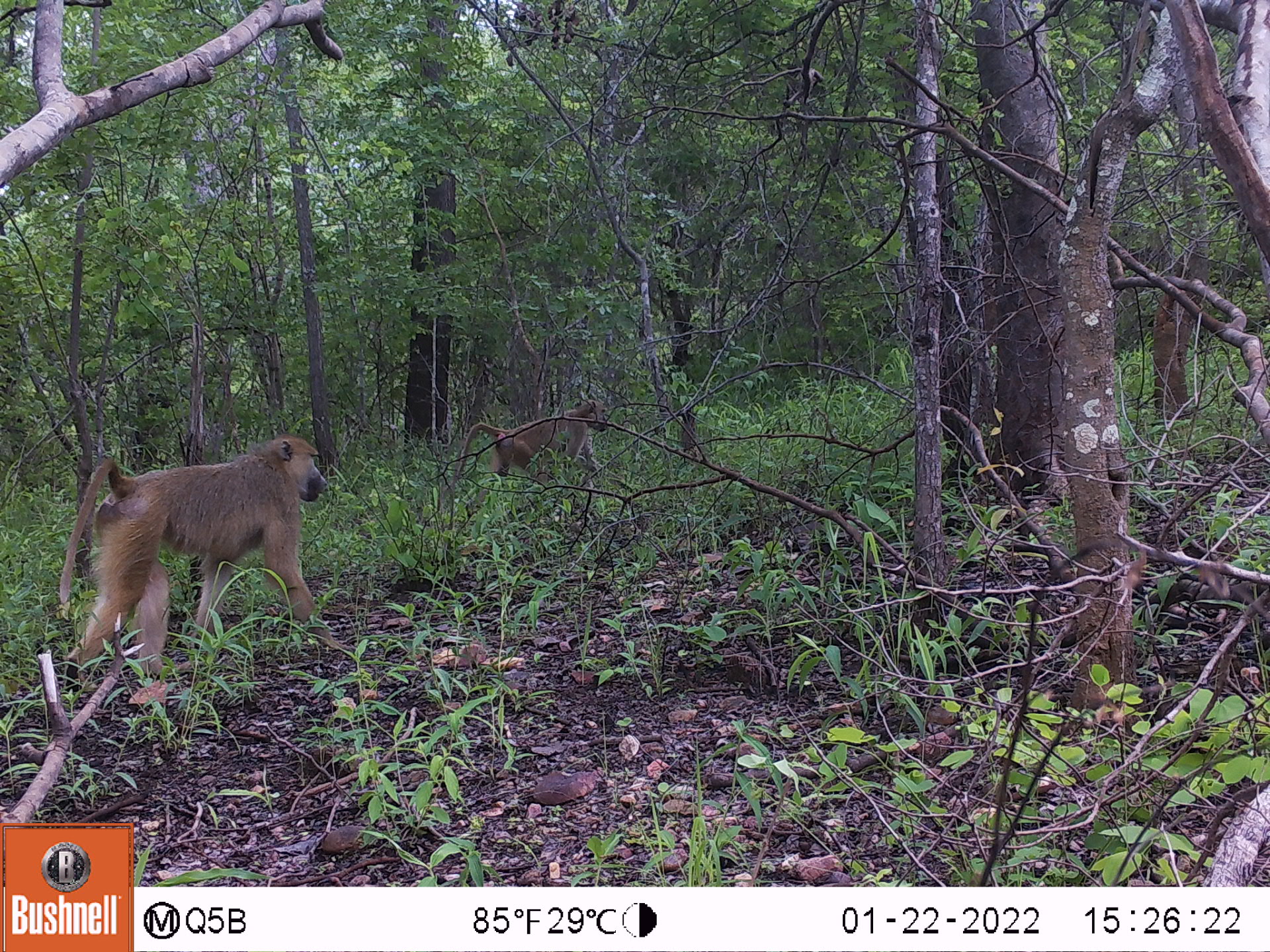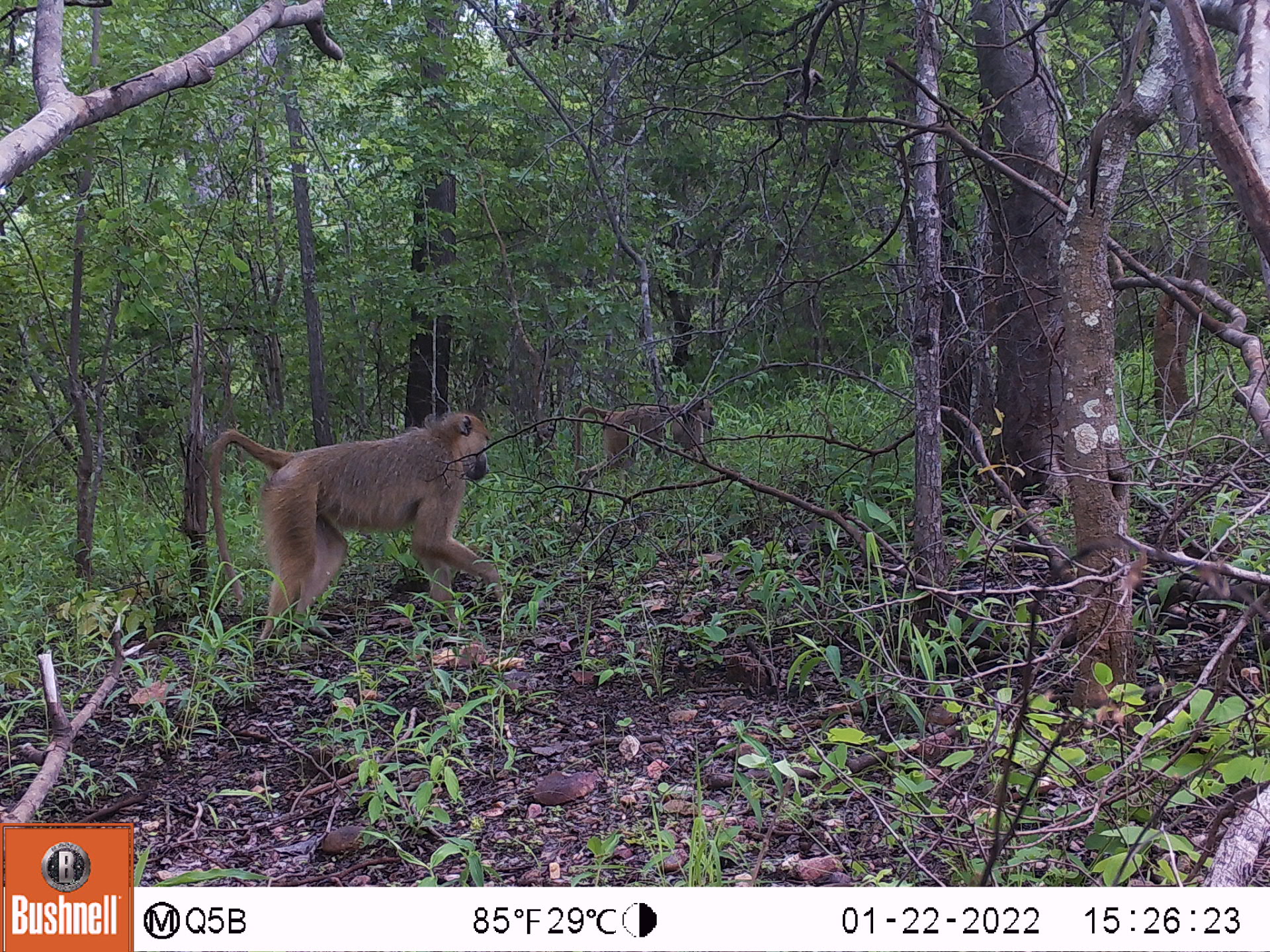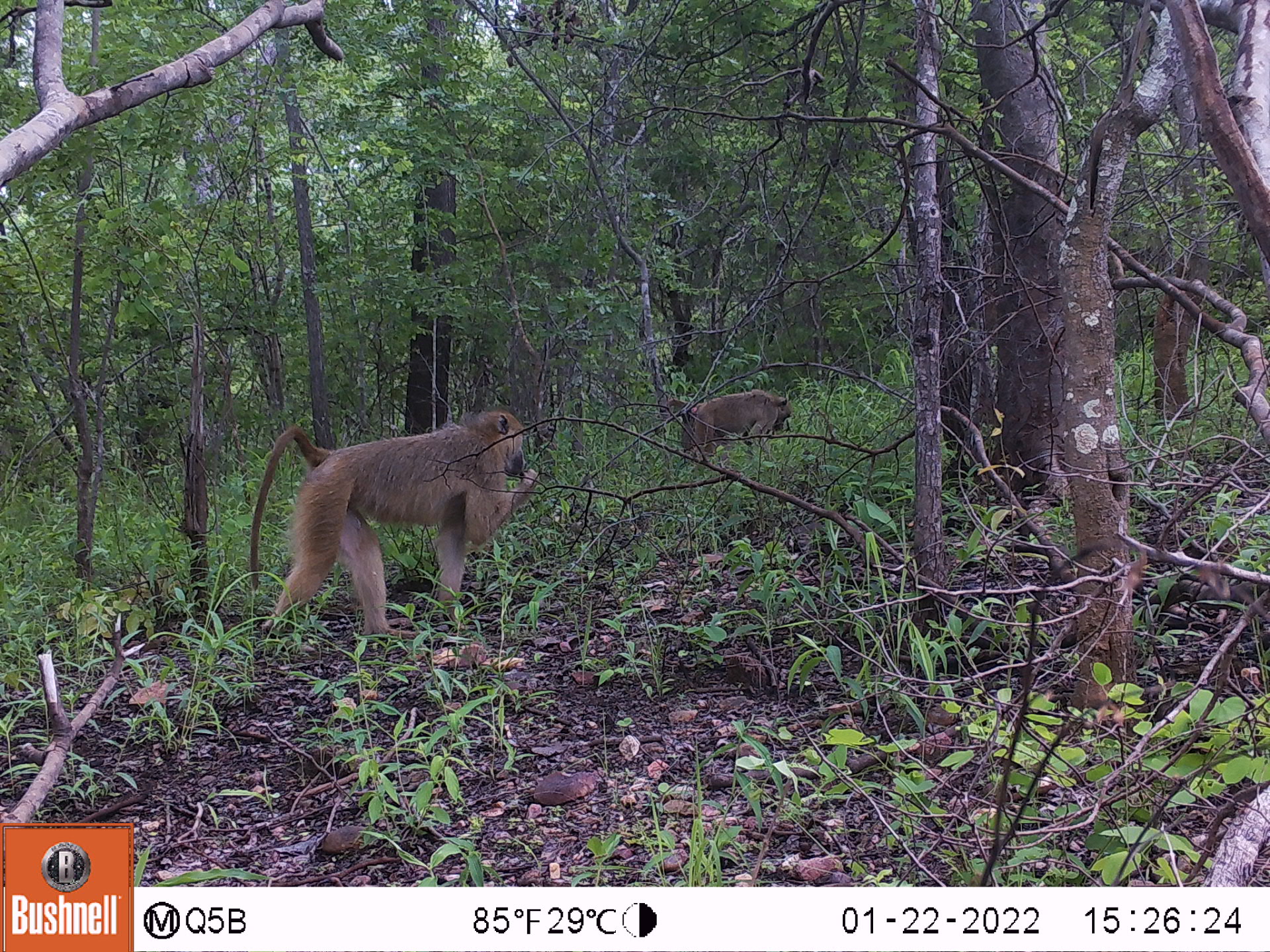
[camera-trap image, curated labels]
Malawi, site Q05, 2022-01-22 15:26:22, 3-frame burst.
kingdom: Animalia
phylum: Chordata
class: Mammalia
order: Primates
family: Cercopithecidae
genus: Papio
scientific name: Papio cynocephalus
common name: yellow baboon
Yellow baboon (Papio cynocephalus), count 2.